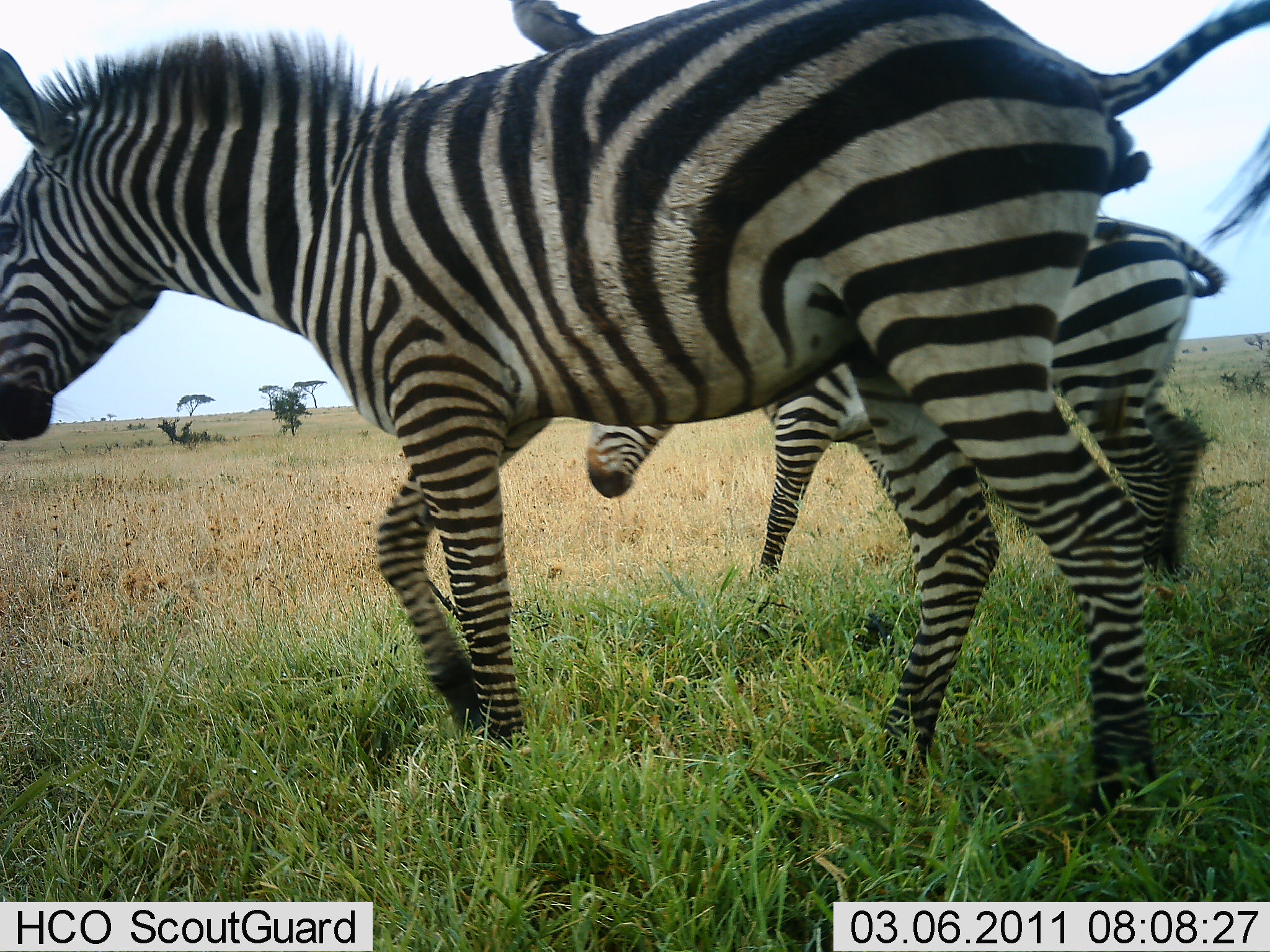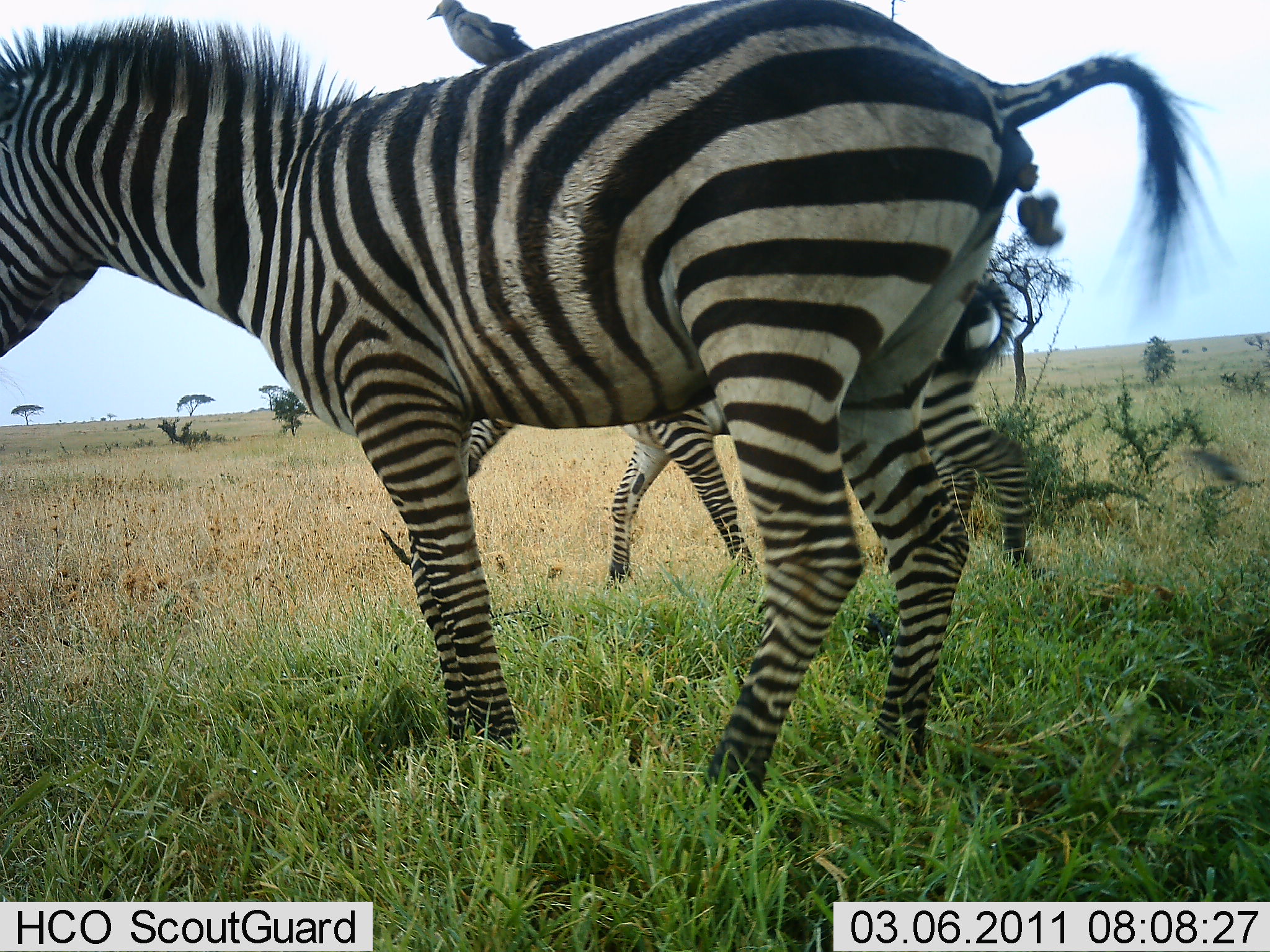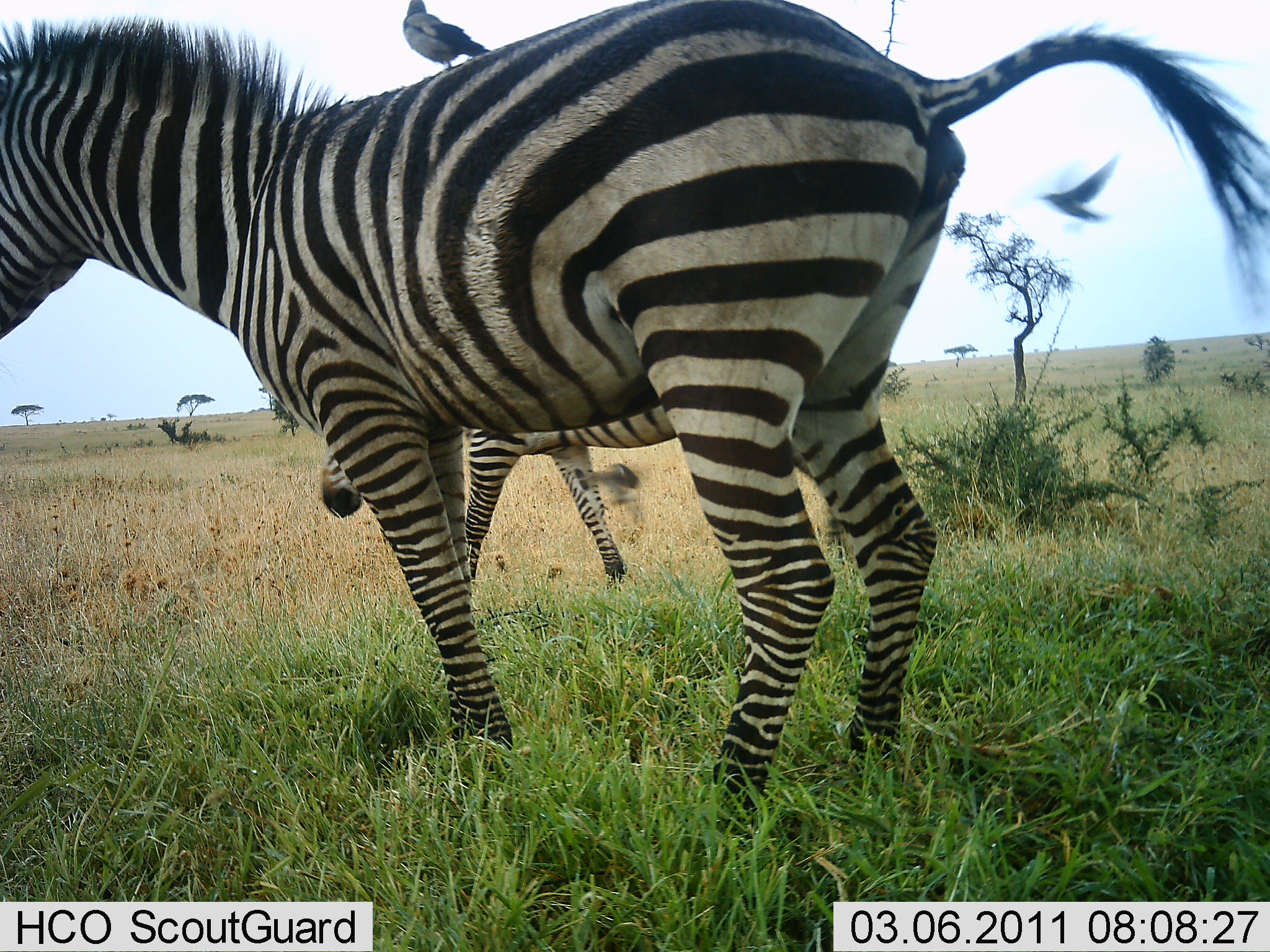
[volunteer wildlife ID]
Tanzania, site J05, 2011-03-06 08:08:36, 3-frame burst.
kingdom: Animalia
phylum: Chordata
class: Aves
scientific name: Aves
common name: bird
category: otherbird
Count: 1.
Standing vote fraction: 50%.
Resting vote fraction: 30%.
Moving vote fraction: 20%.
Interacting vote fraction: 20%.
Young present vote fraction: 0%.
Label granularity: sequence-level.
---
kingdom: Animalia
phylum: Chordata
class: Mammalia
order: Perissodactyla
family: Equidae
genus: Equus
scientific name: Equus quagga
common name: plains zebra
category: zebra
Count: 2.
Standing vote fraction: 36%.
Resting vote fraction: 0%.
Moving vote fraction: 79%.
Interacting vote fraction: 0%.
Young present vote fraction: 0%.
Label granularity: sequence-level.